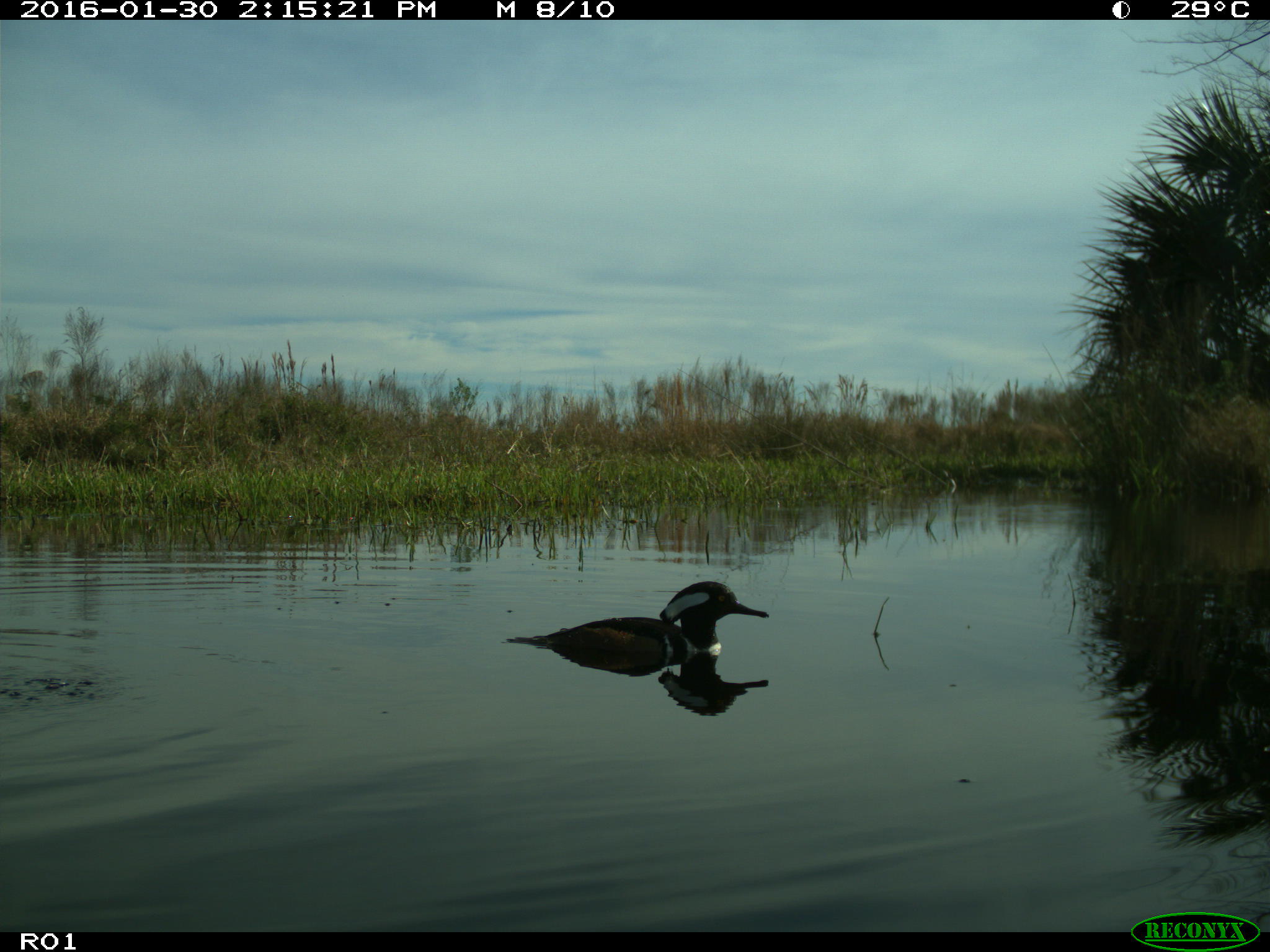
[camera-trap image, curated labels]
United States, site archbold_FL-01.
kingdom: Animalia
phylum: Chordata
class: Aves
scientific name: Aves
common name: birds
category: unidentified bird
Unidentified bird (birds) (Aves).